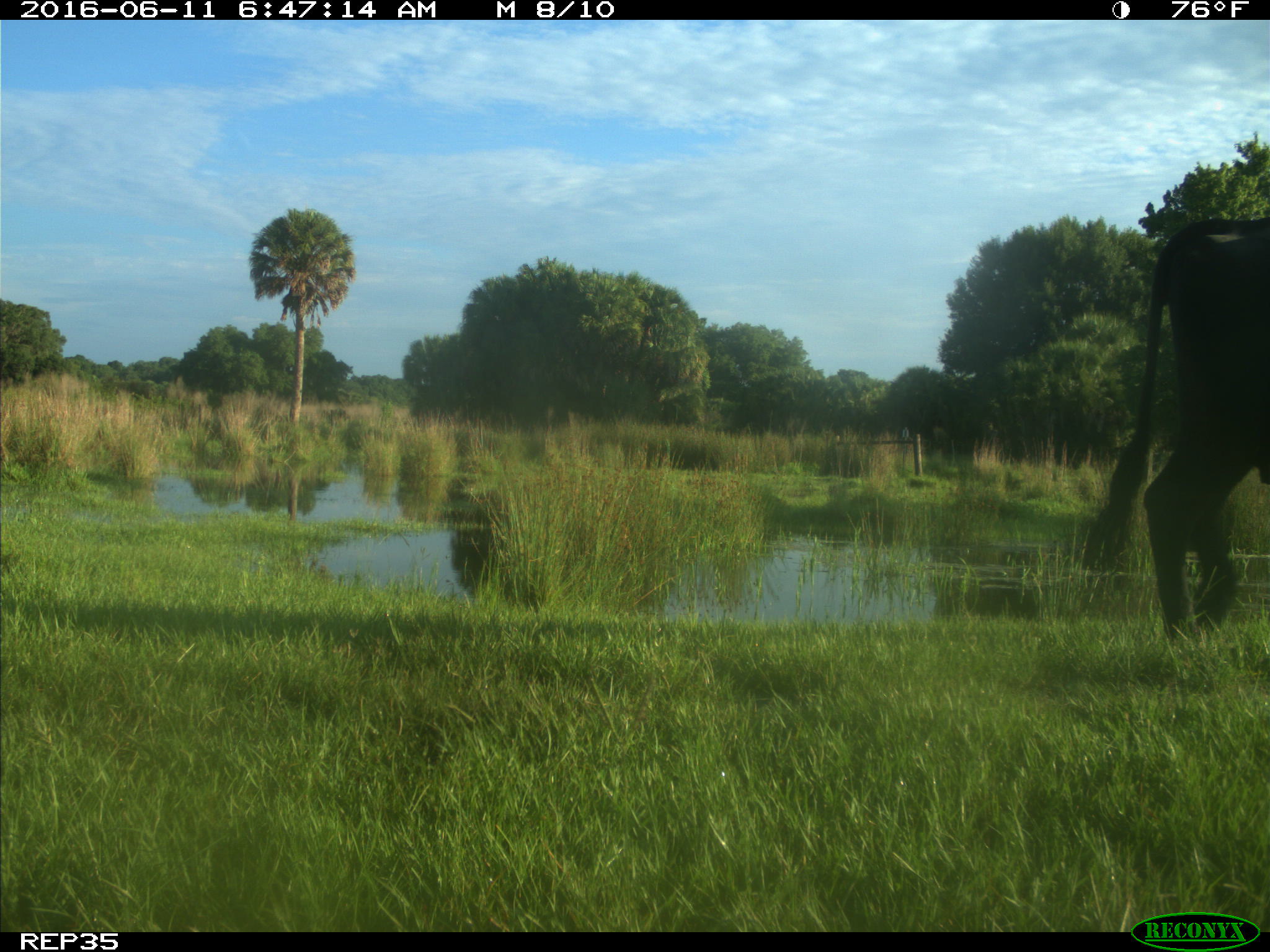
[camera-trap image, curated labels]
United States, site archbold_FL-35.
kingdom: Animalia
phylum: Chordata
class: Mammalia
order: Artiodactyla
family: Bovidae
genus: Bos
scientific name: Bos taurus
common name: domestic cow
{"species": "Bos taurus (domestic cow)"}